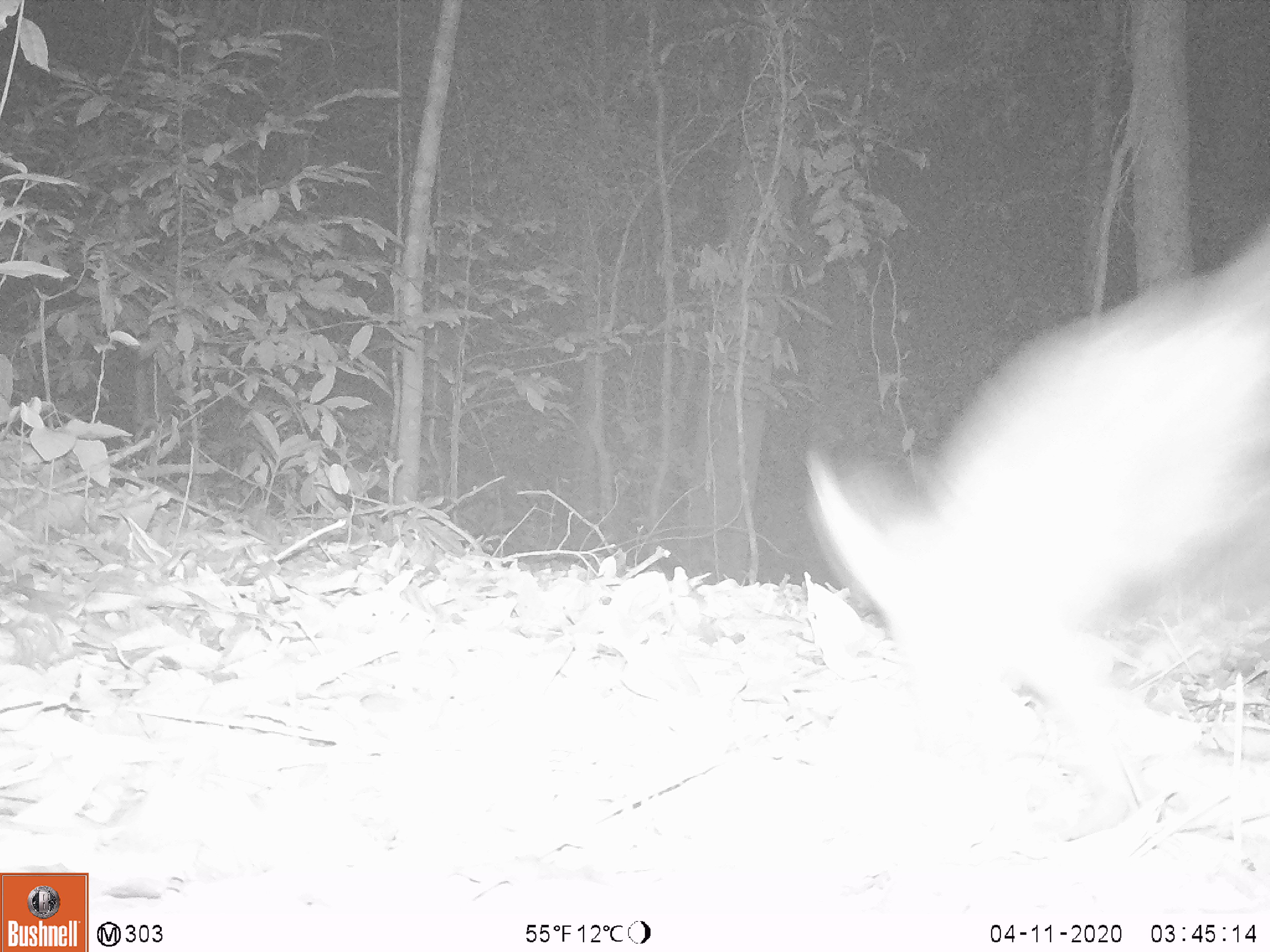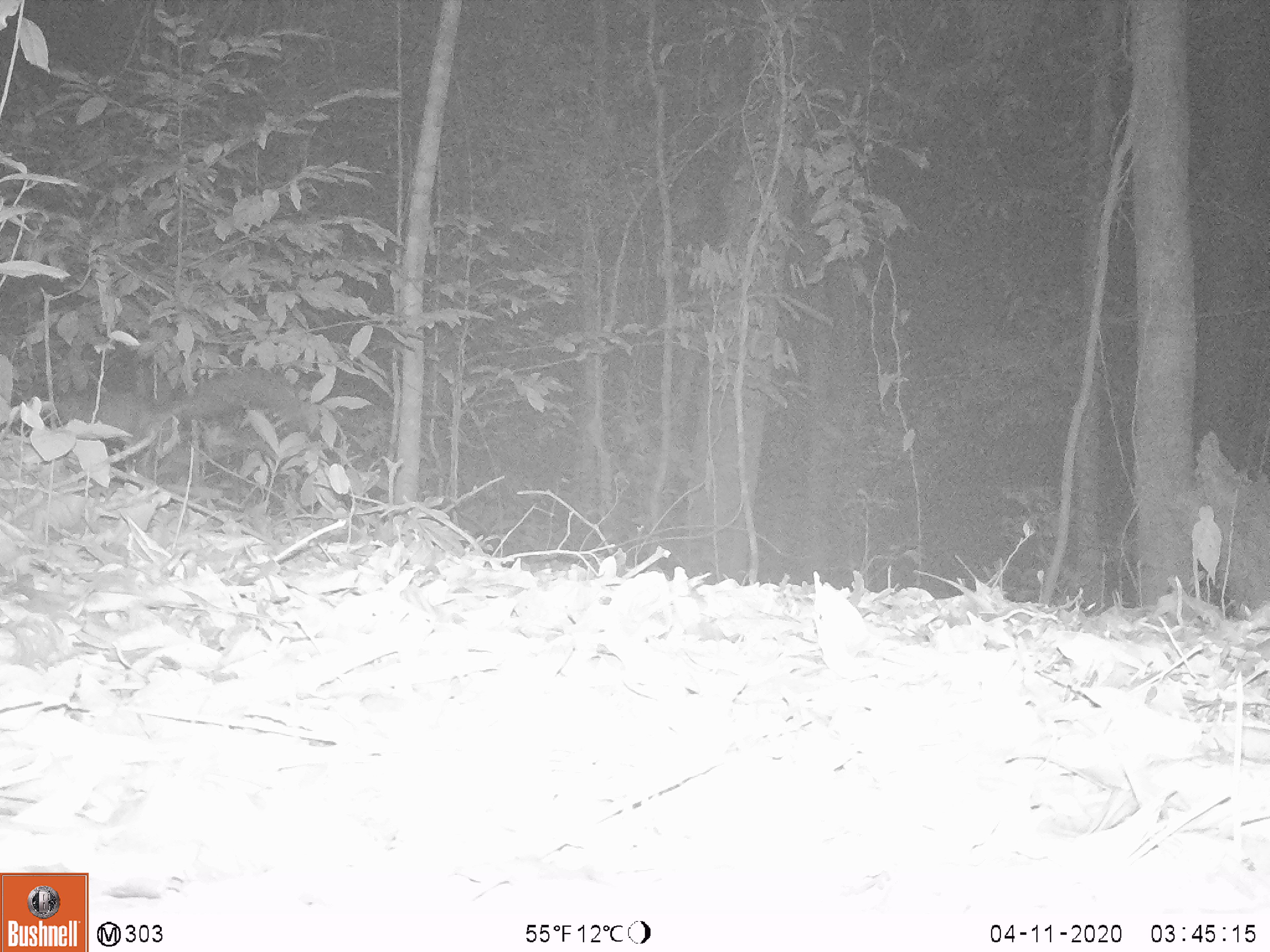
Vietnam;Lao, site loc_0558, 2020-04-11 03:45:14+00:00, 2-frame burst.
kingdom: Animalia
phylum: Chordata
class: Mammalia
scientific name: Mammalia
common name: mammal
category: unidentified small mammal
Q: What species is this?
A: Unidentified small mammal (mammal) (Mammalia).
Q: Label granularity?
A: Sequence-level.